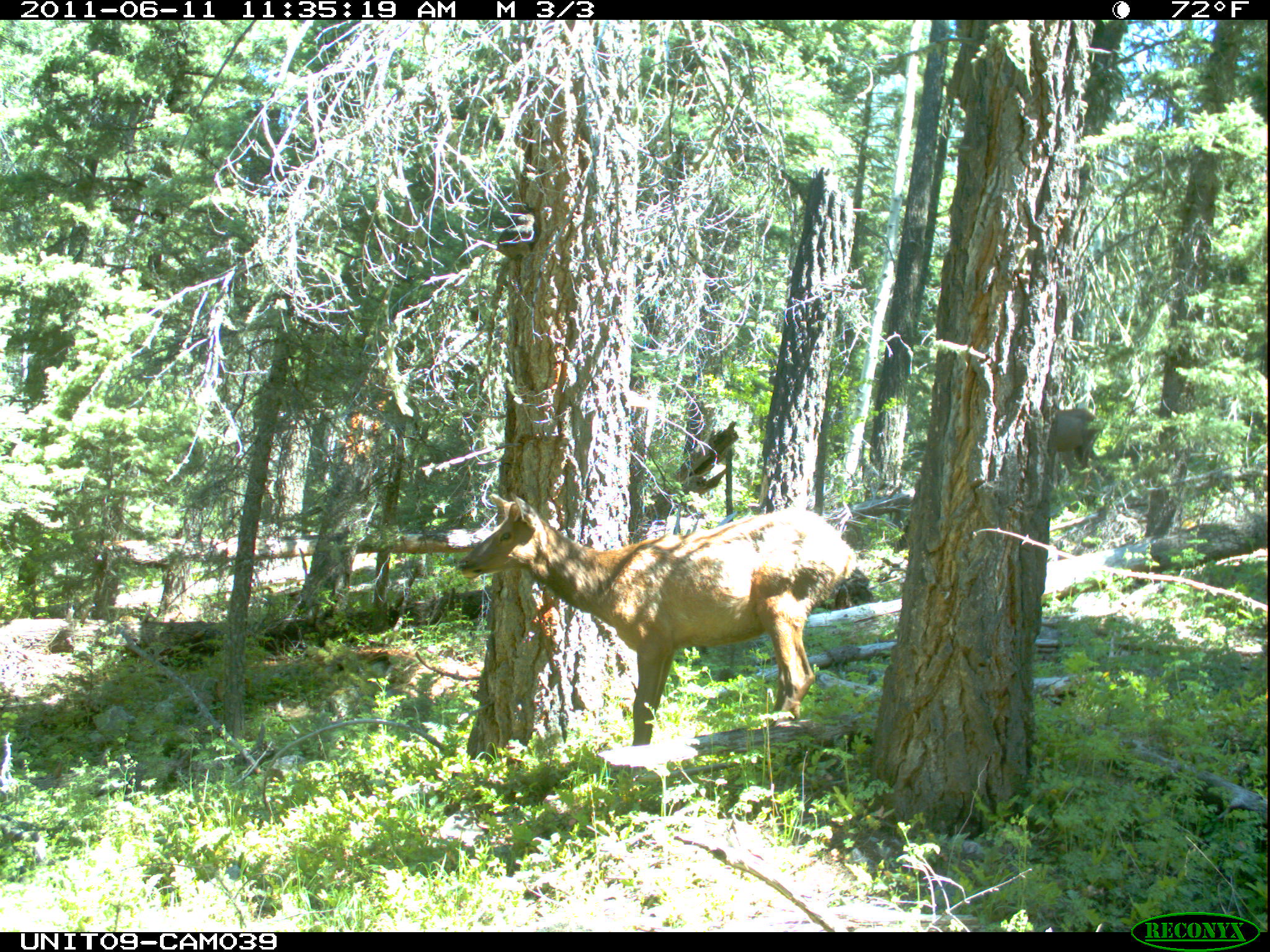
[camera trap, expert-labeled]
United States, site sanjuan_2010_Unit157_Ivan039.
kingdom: Animalia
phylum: Chordata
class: Mammalia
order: Artiodactyla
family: Cervidae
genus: Cervus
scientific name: Cervus elaphus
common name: red deer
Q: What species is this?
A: Cervus elaphus (red deer).